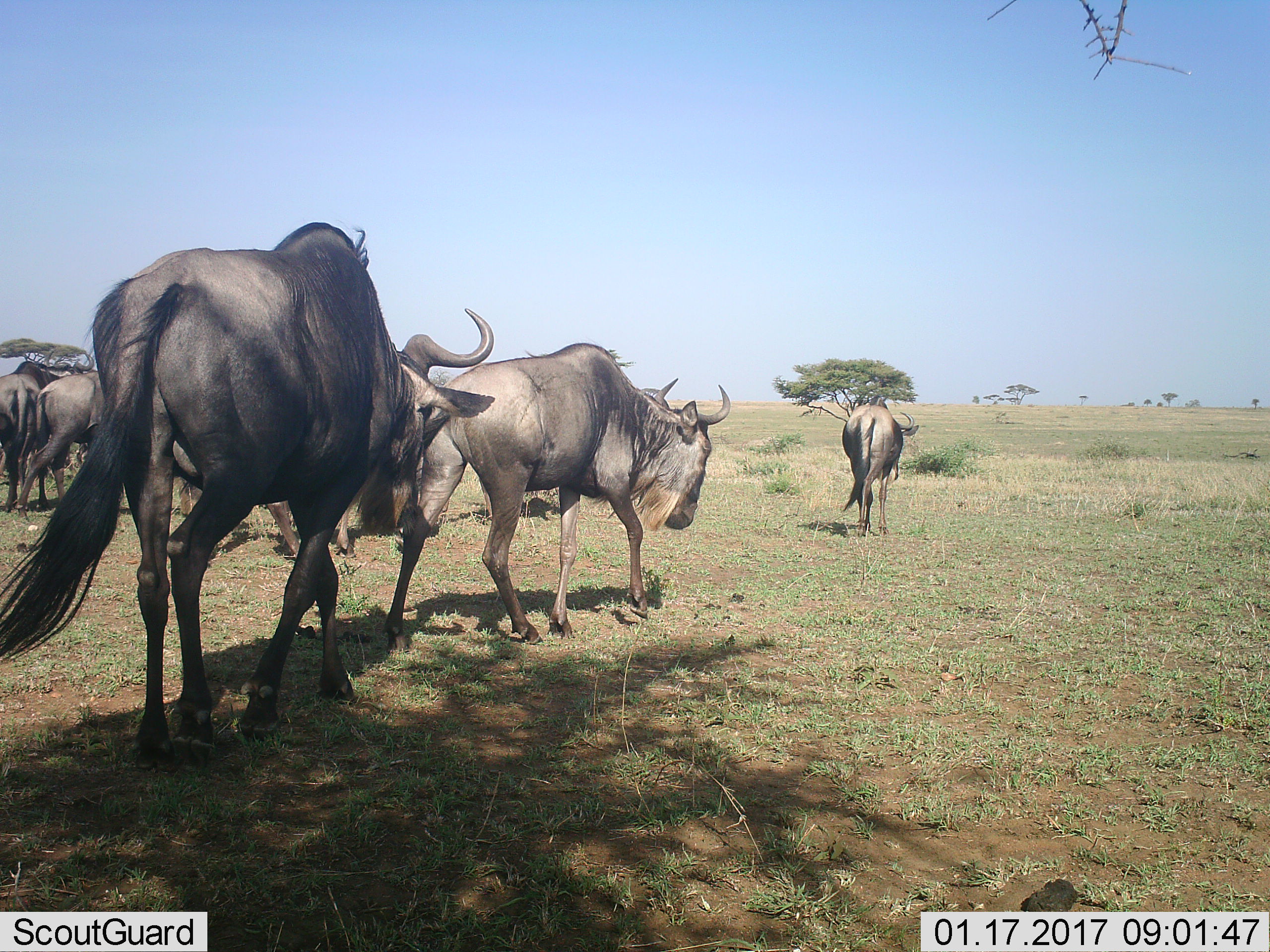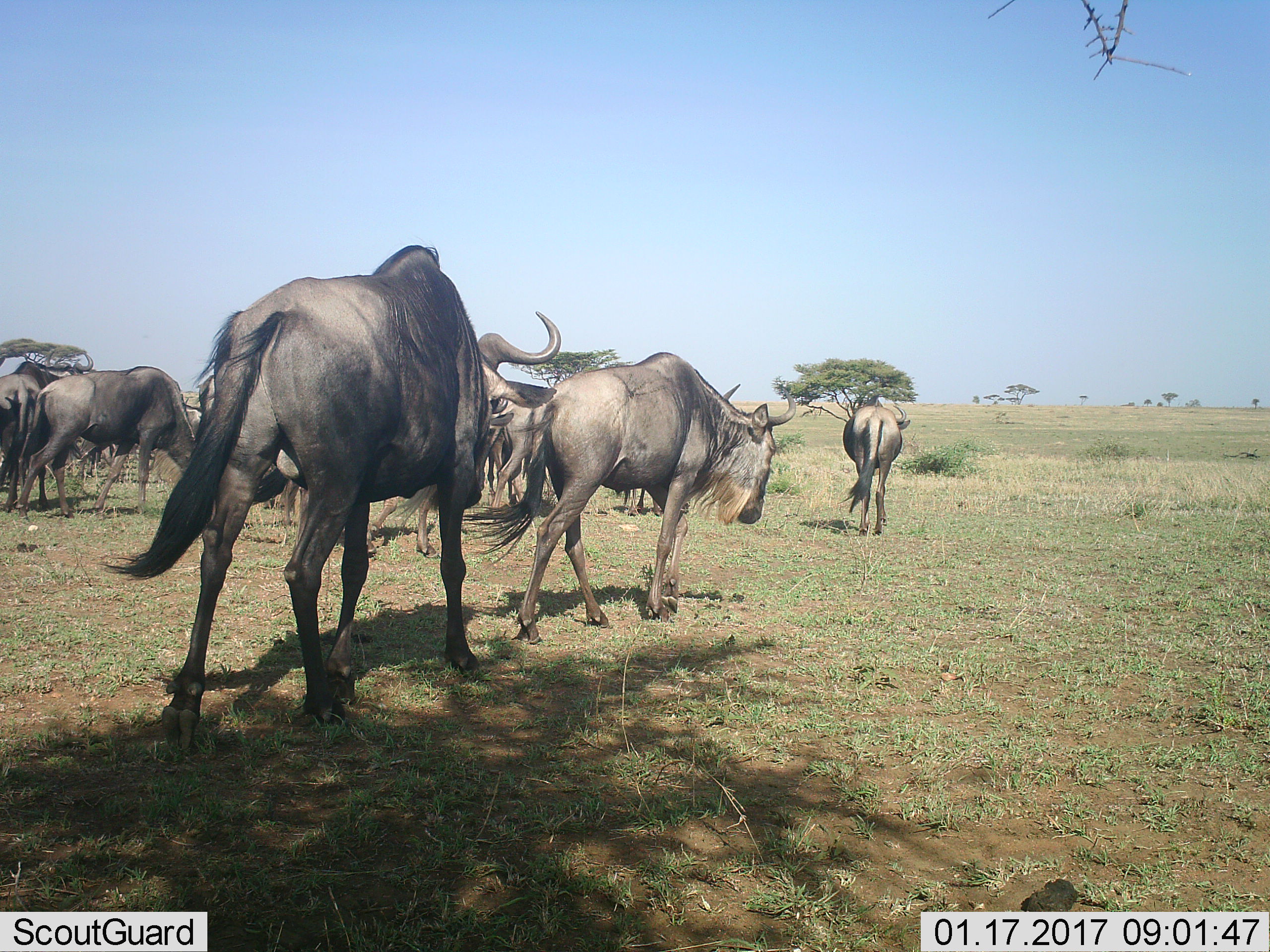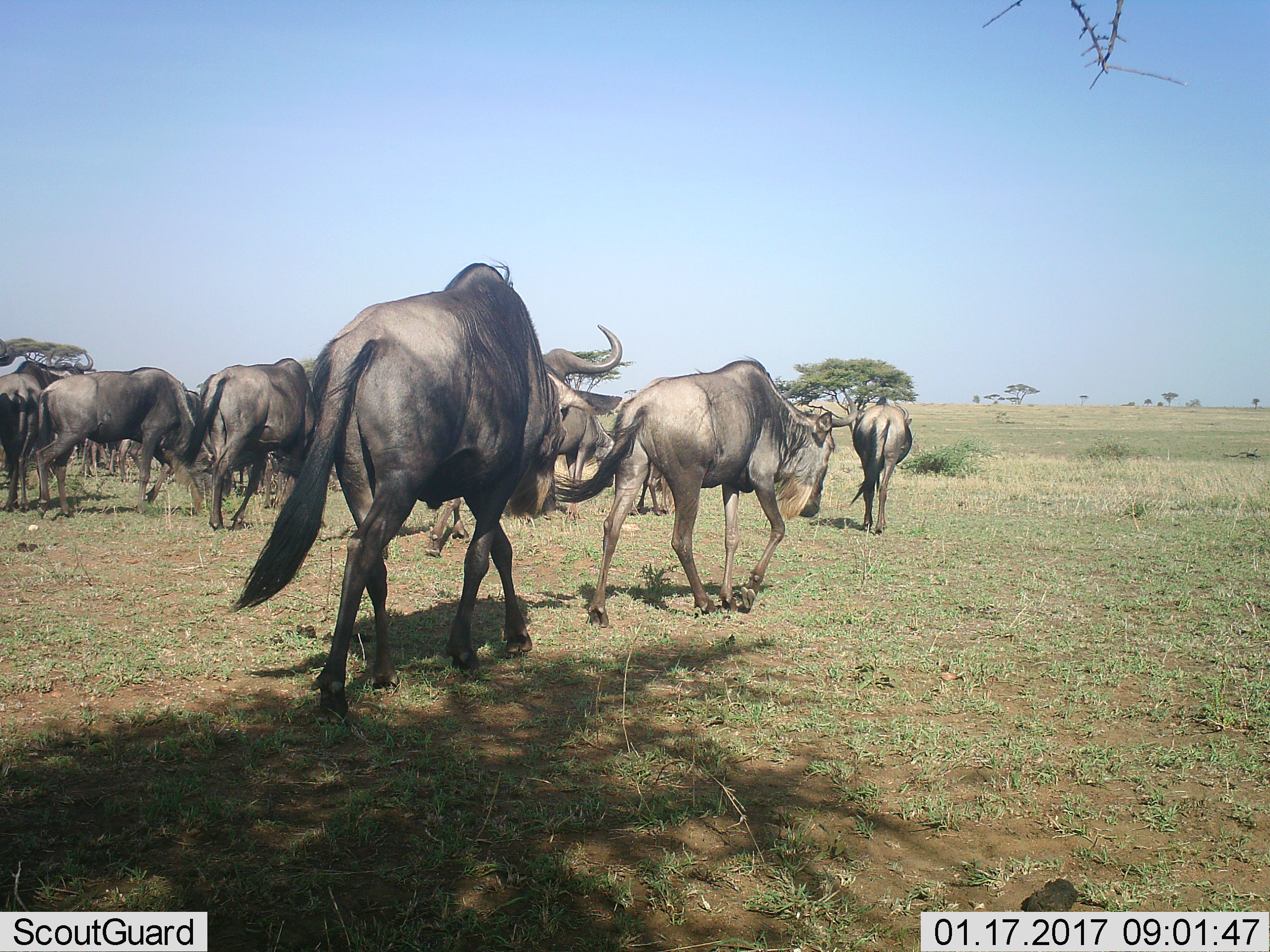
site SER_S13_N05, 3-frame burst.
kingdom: Animalia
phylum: Chordata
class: Mammalia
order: Artiodactyla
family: Bovidae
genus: Connochaetes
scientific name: Connochaetes taurinus taurinus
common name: blue wildebeest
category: wildebeestblue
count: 7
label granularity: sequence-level